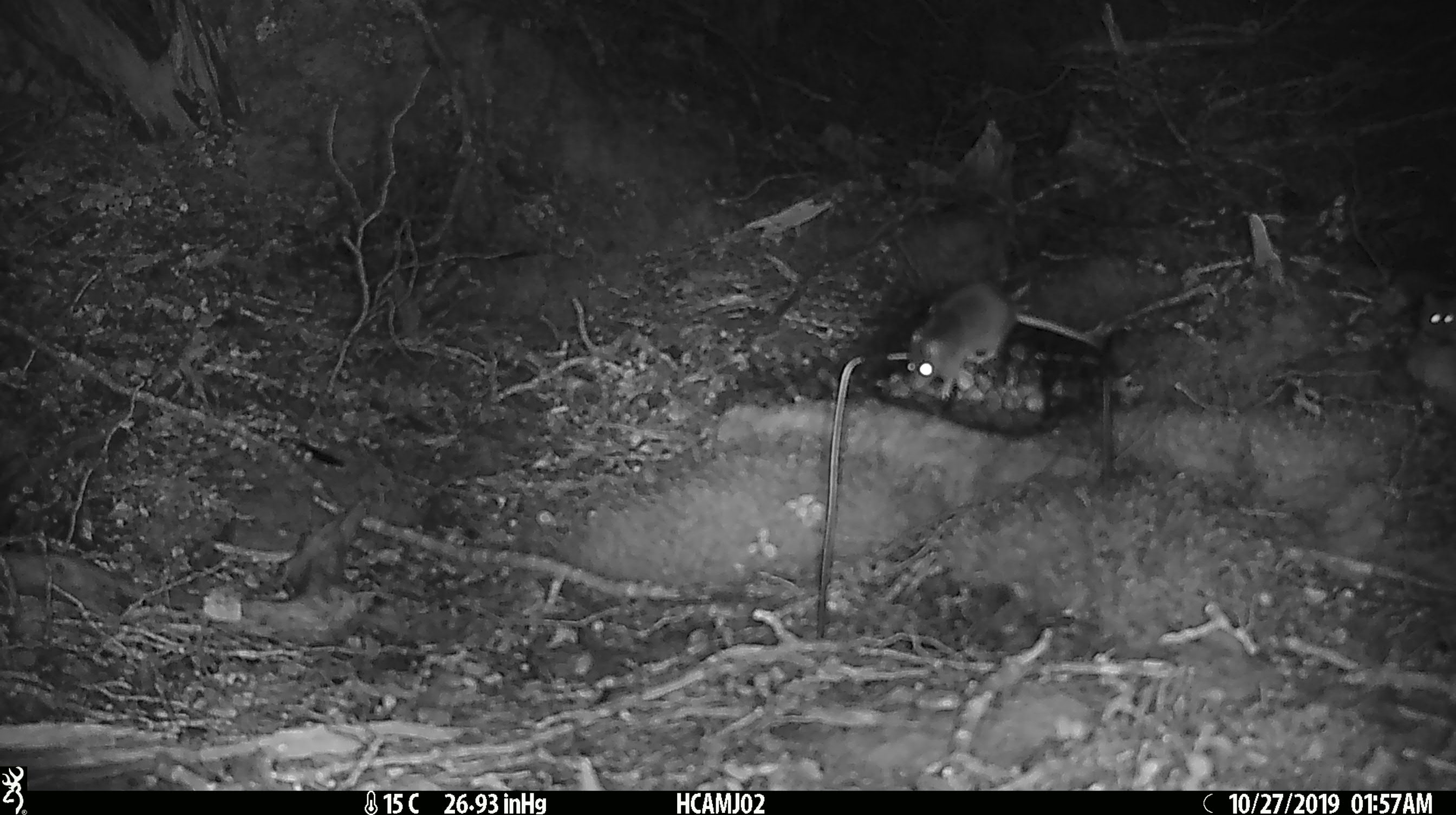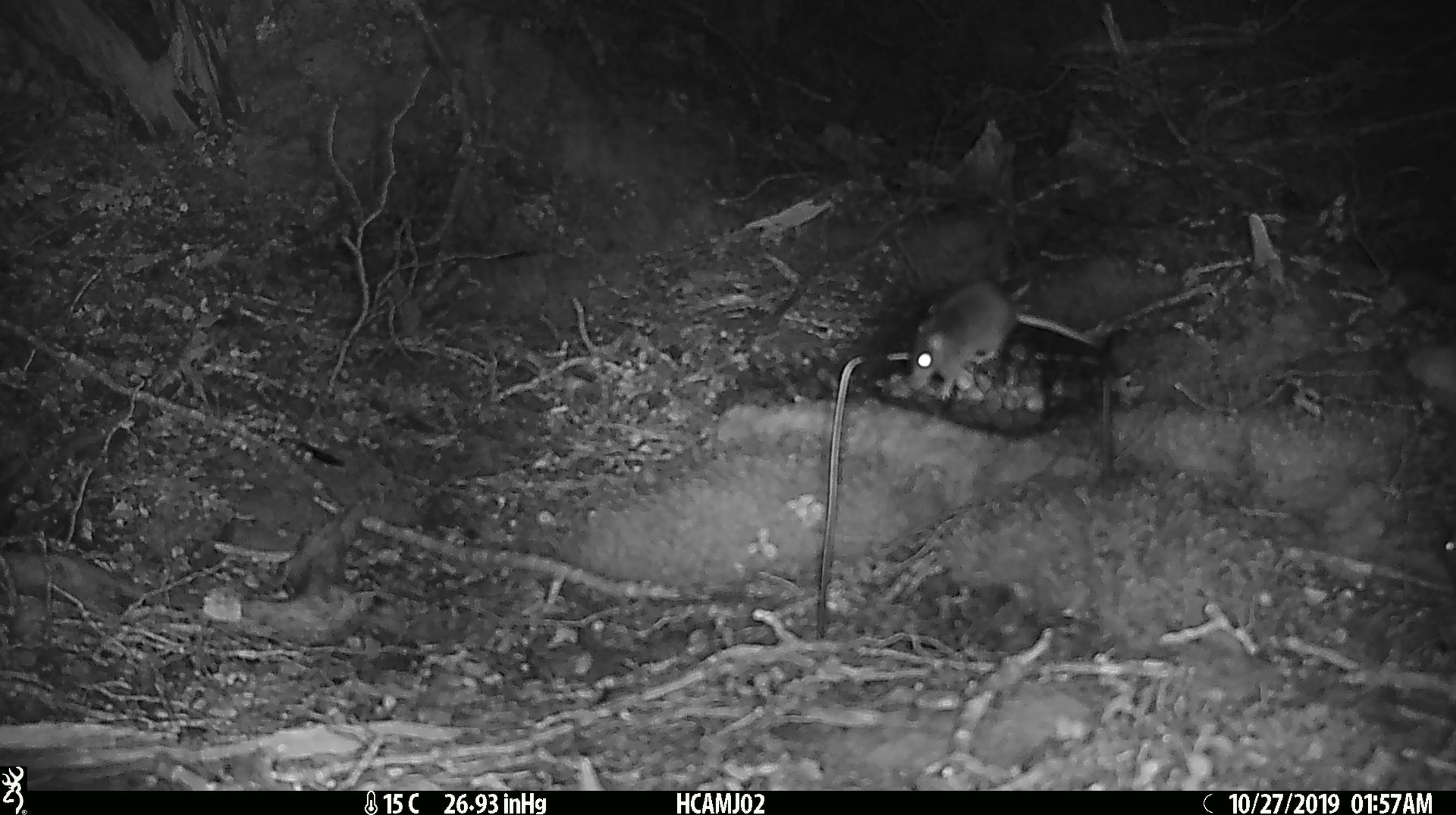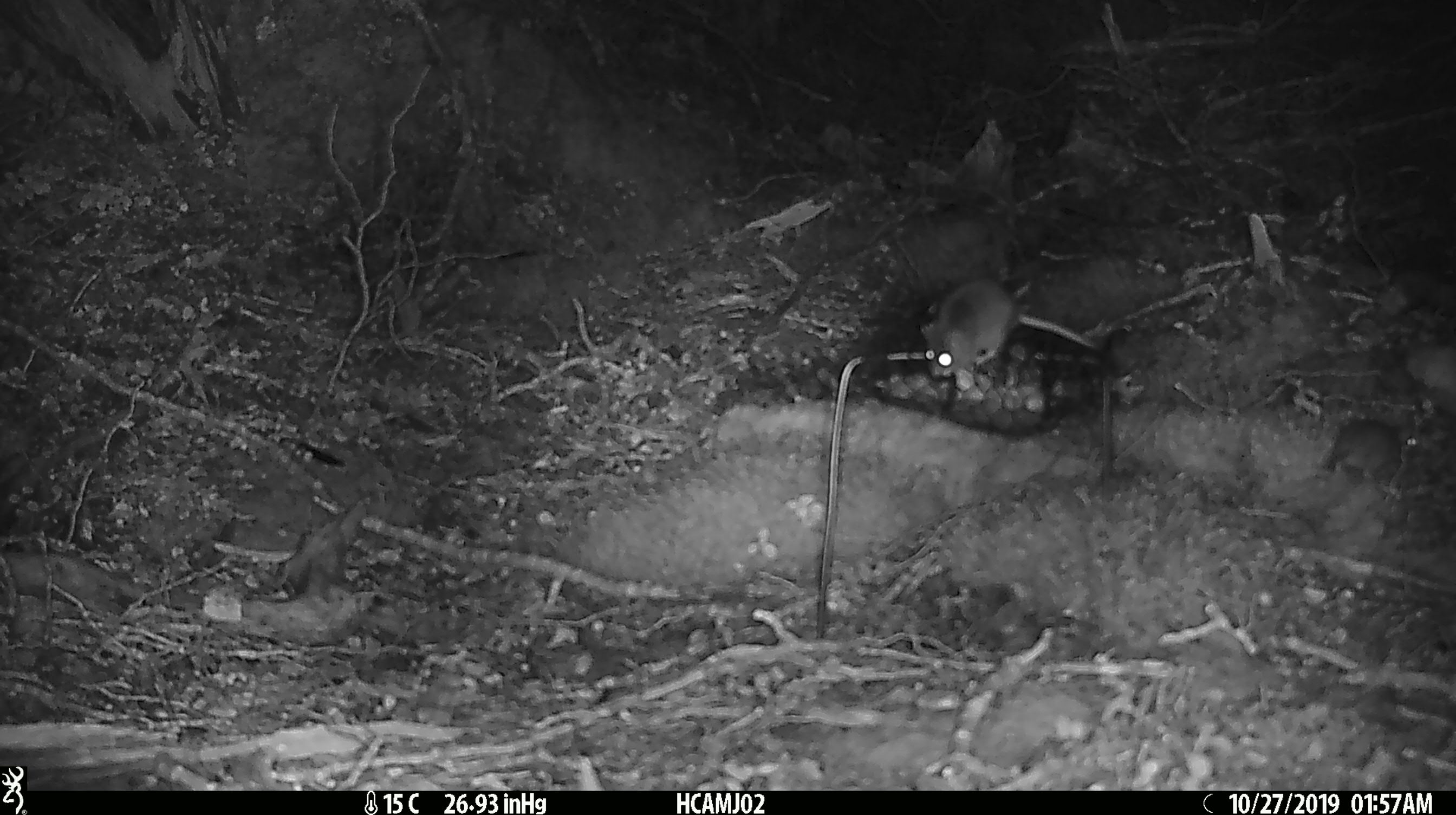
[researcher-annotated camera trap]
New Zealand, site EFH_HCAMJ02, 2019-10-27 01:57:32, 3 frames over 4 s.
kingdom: Animalia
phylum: Chordata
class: Mammalia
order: Rodentia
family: Muridae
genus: Mus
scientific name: Mus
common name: mouse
Mouse (Mus).